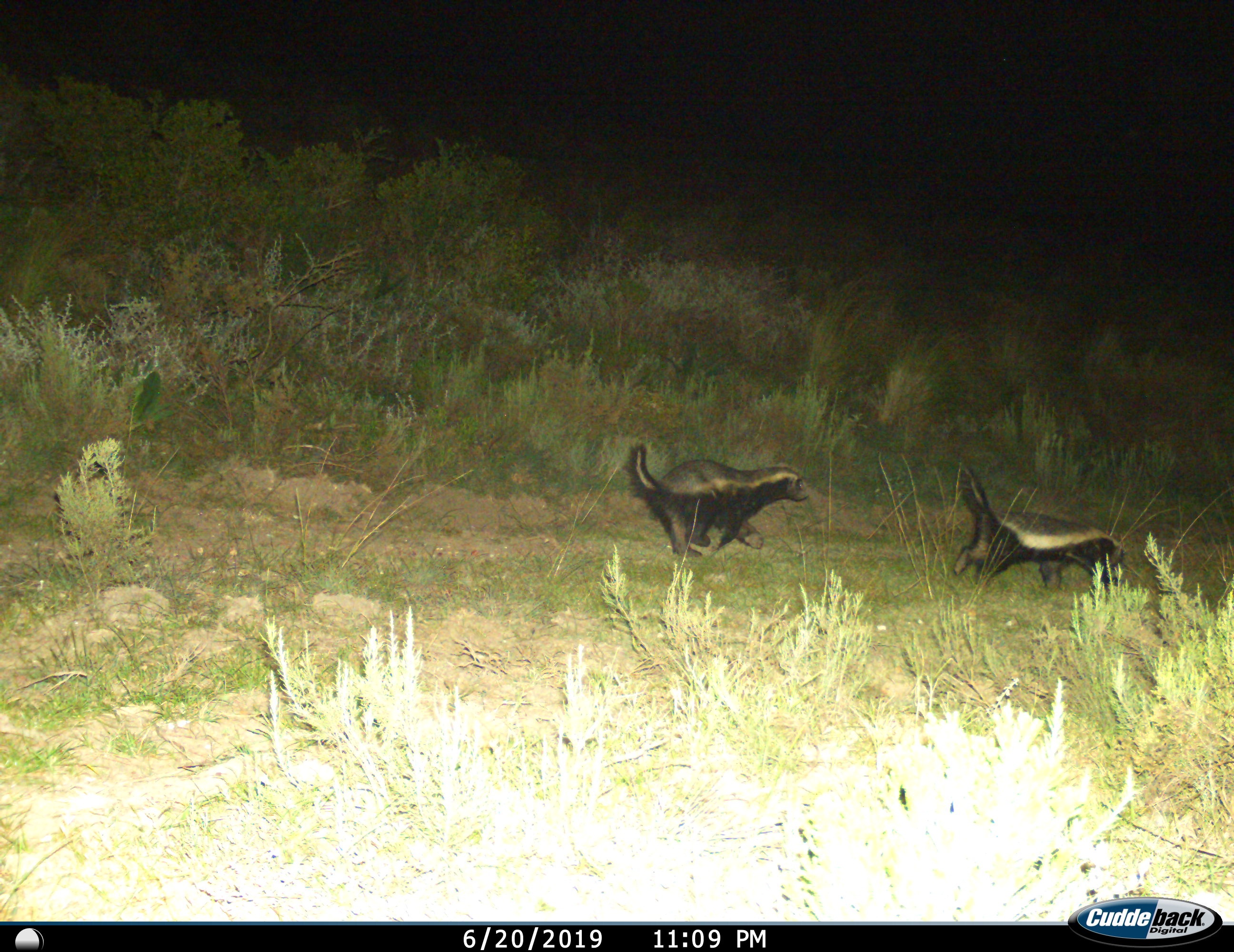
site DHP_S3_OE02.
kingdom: Animalia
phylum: Chordata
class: Mammalia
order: Carnivora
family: Mustelidae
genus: Mellivora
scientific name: Mellivora capensis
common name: honey badger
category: honeybadger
Honeybadger (honey badger) (Mellivora capensis), count 2. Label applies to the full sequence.